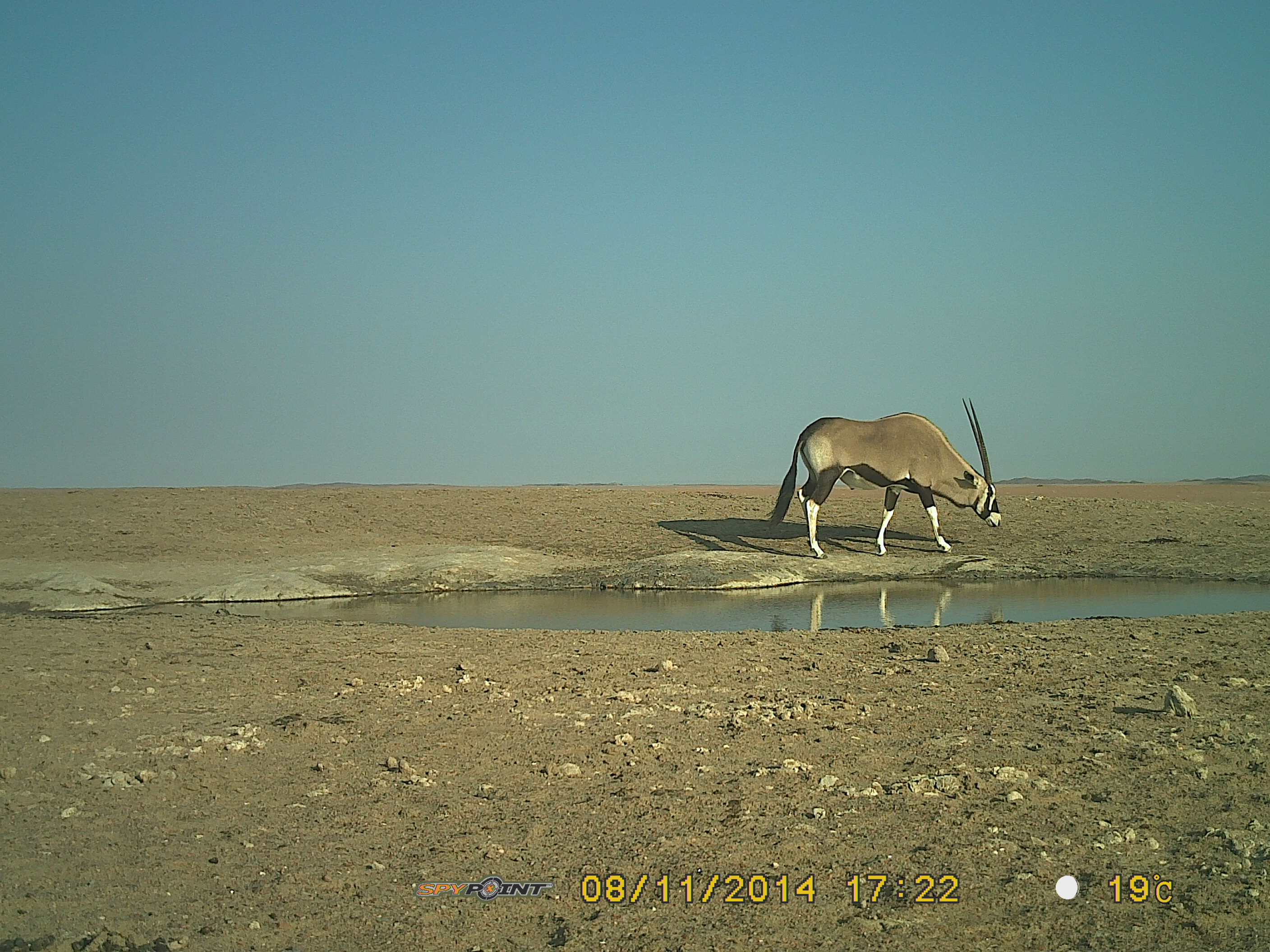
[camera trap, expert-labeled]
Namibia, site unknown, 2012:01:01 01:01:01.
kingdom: Animalia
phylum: Chordata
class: Mammalia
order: Artiodactyla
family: Bovidae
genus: Oryx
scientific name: Oryx gazella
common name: gemsbok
Oryx gazella (gemsbok).